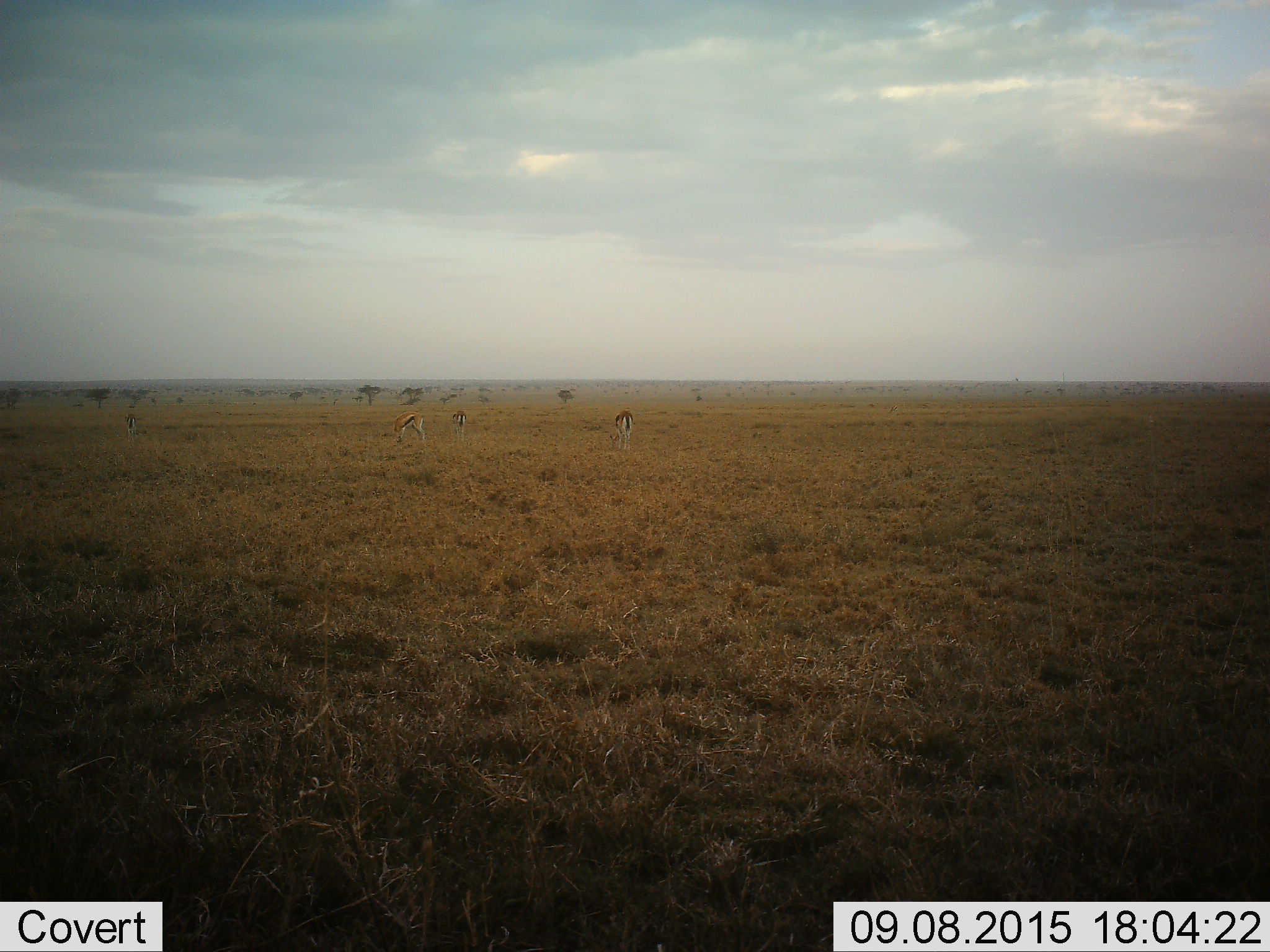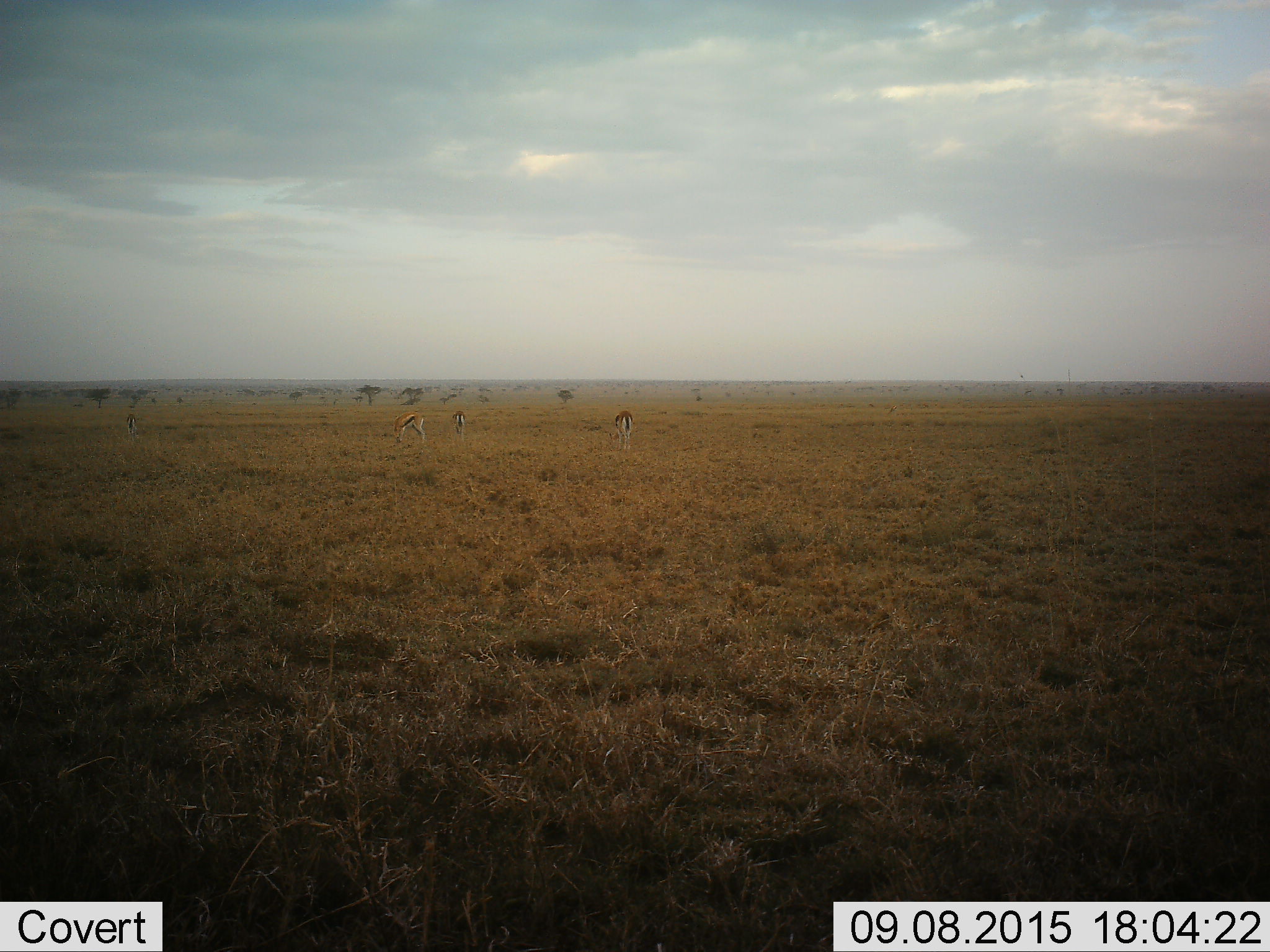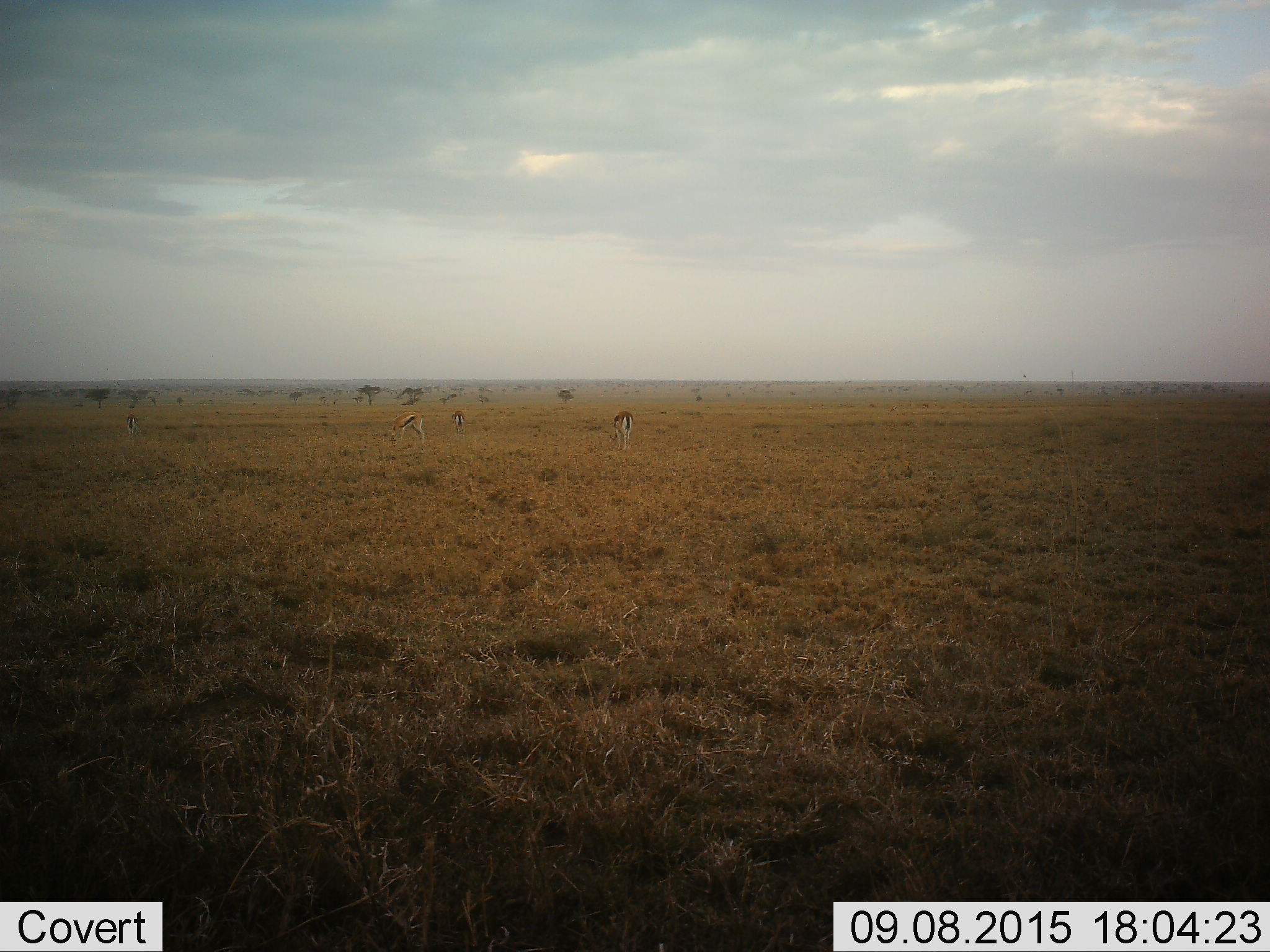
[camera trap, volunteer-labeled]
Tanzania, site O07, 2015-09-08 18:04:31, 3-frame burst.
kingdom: Animalia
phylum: Chordata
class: Mammalia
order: Artiodactyla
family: Bovidae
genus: Eudorcas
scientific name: Eudorcas thomsonii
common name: thomson's gazelle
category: gazellethomsons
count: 4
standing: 67%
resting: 0%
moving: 11%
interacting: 0%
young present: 0%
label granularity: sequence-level